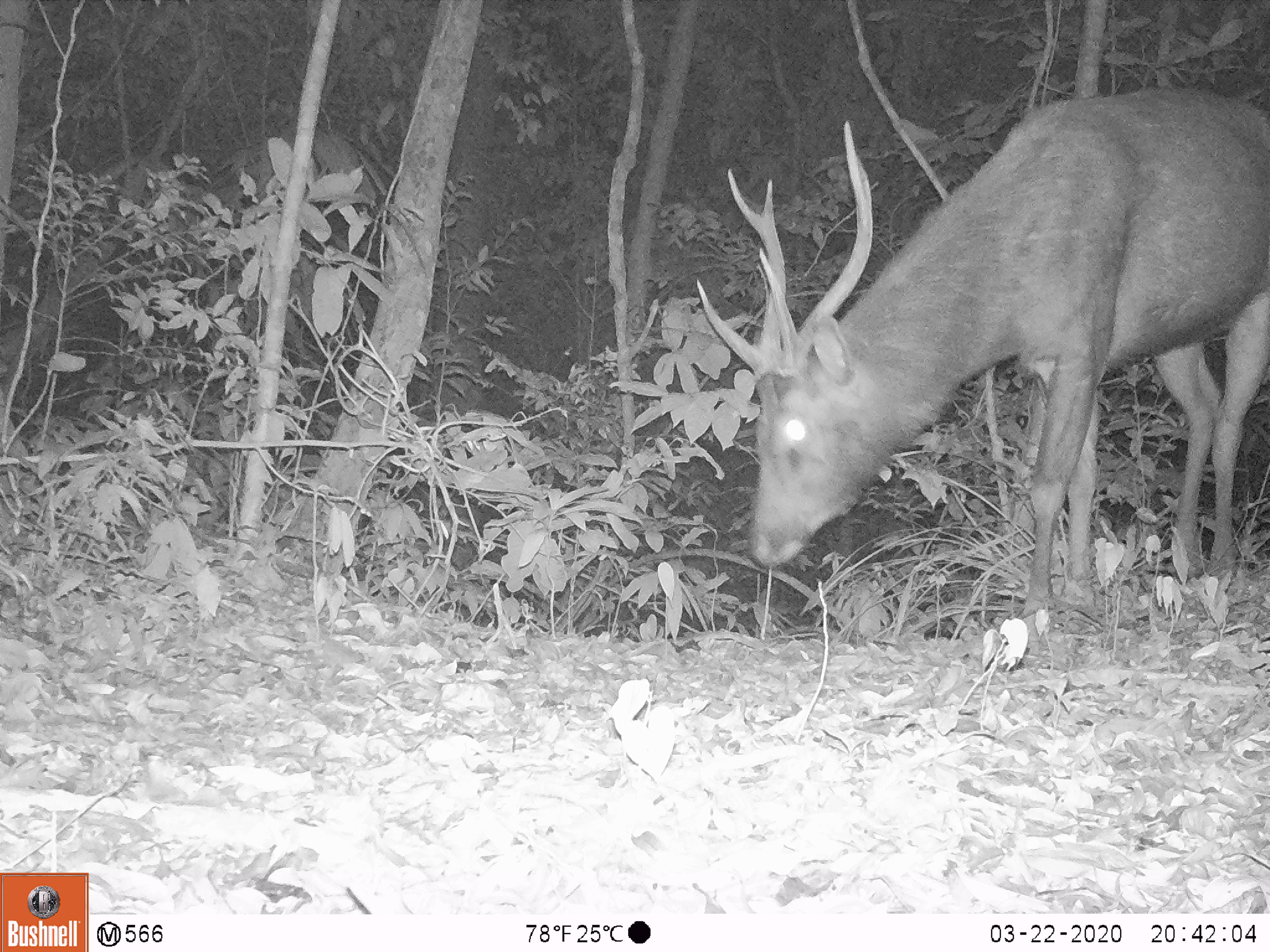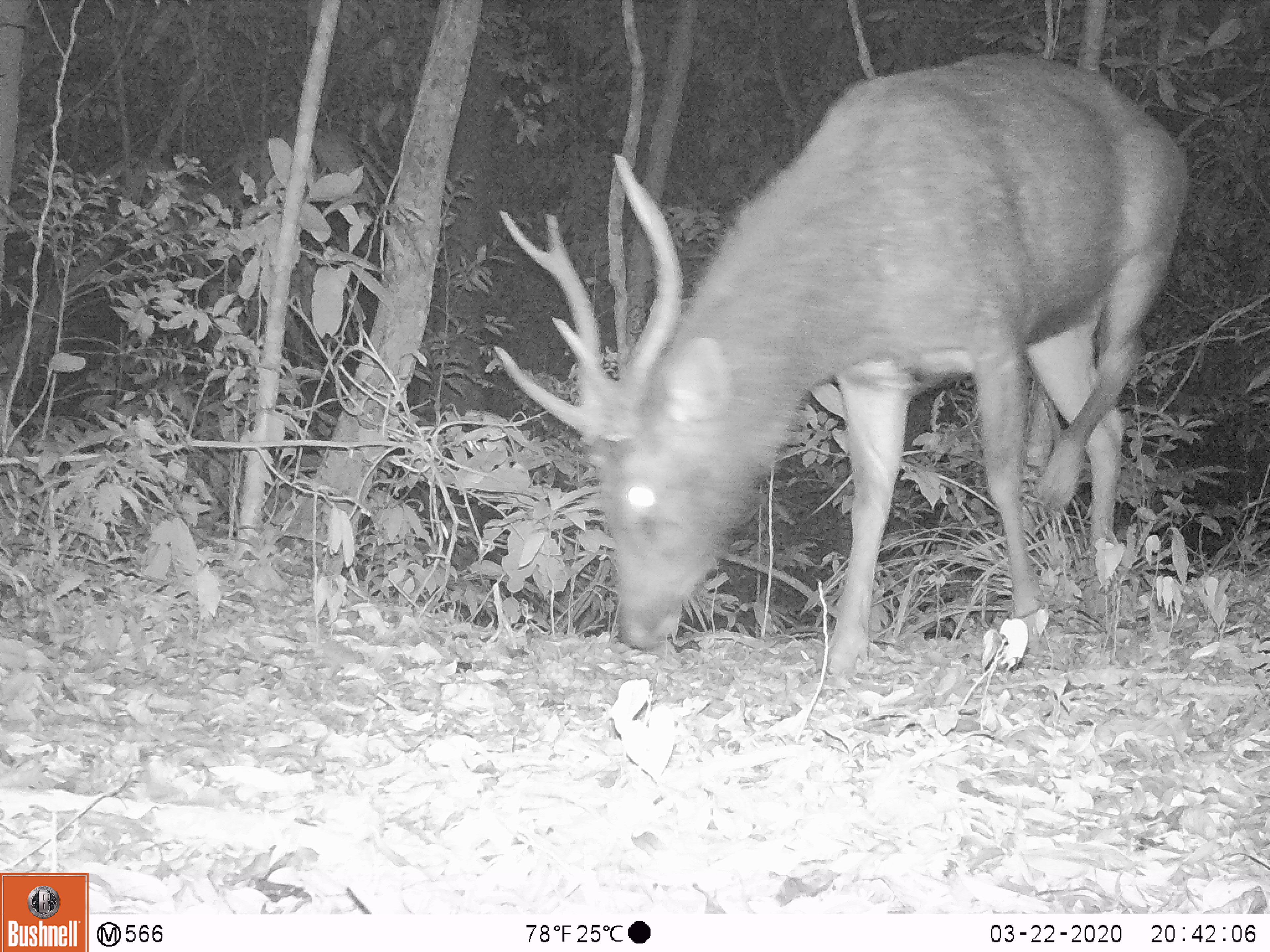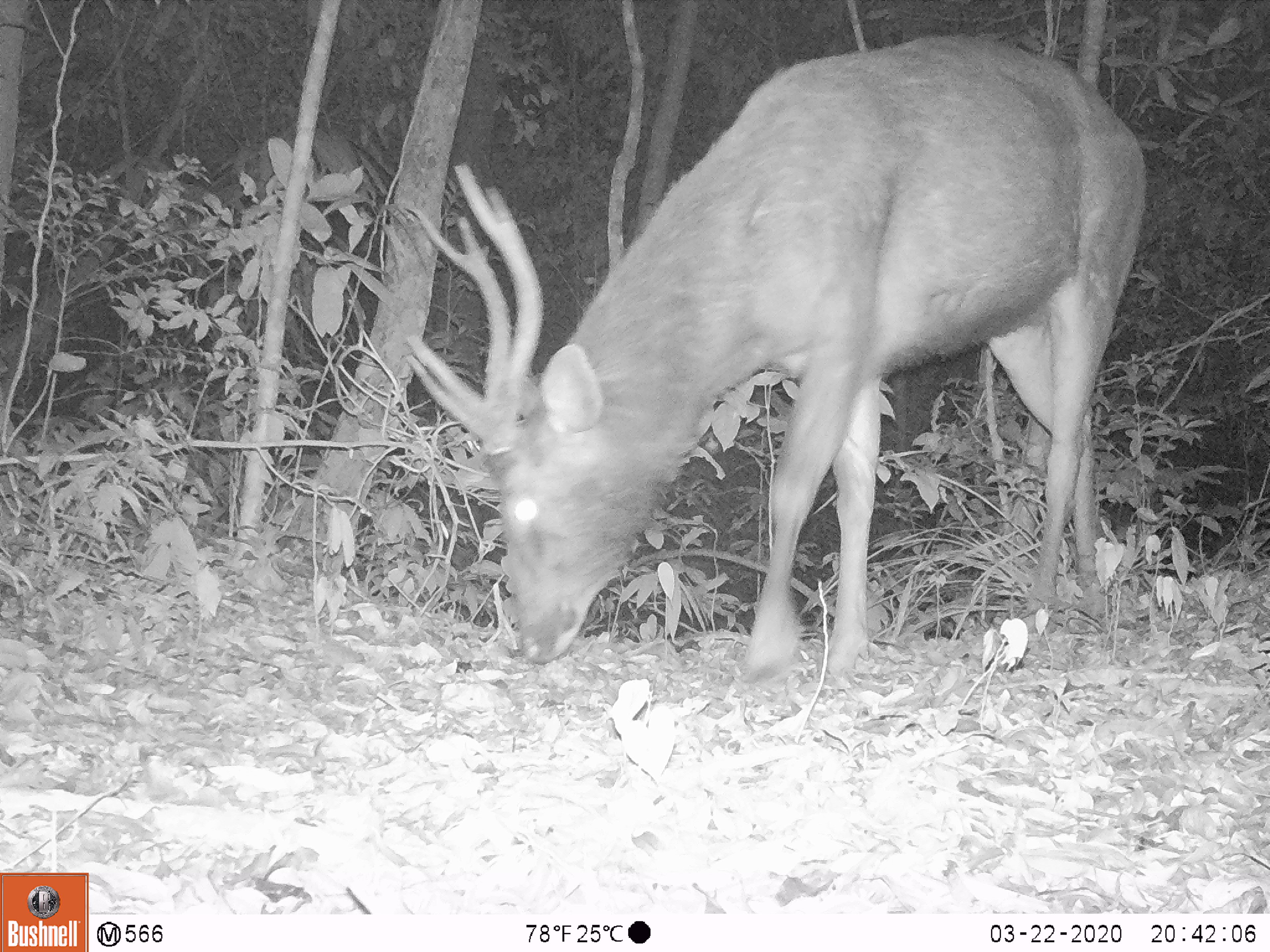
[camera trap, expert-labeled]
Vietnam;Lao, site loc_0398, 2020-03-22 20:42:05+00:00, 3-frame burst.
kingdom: Animalia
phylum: Chordata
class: Mammalia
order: Artiodactyla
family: Cervidae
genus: Rusa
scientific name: Rusa unicolor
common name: sambar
Sambar (Rusa unicolor). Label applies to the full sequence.